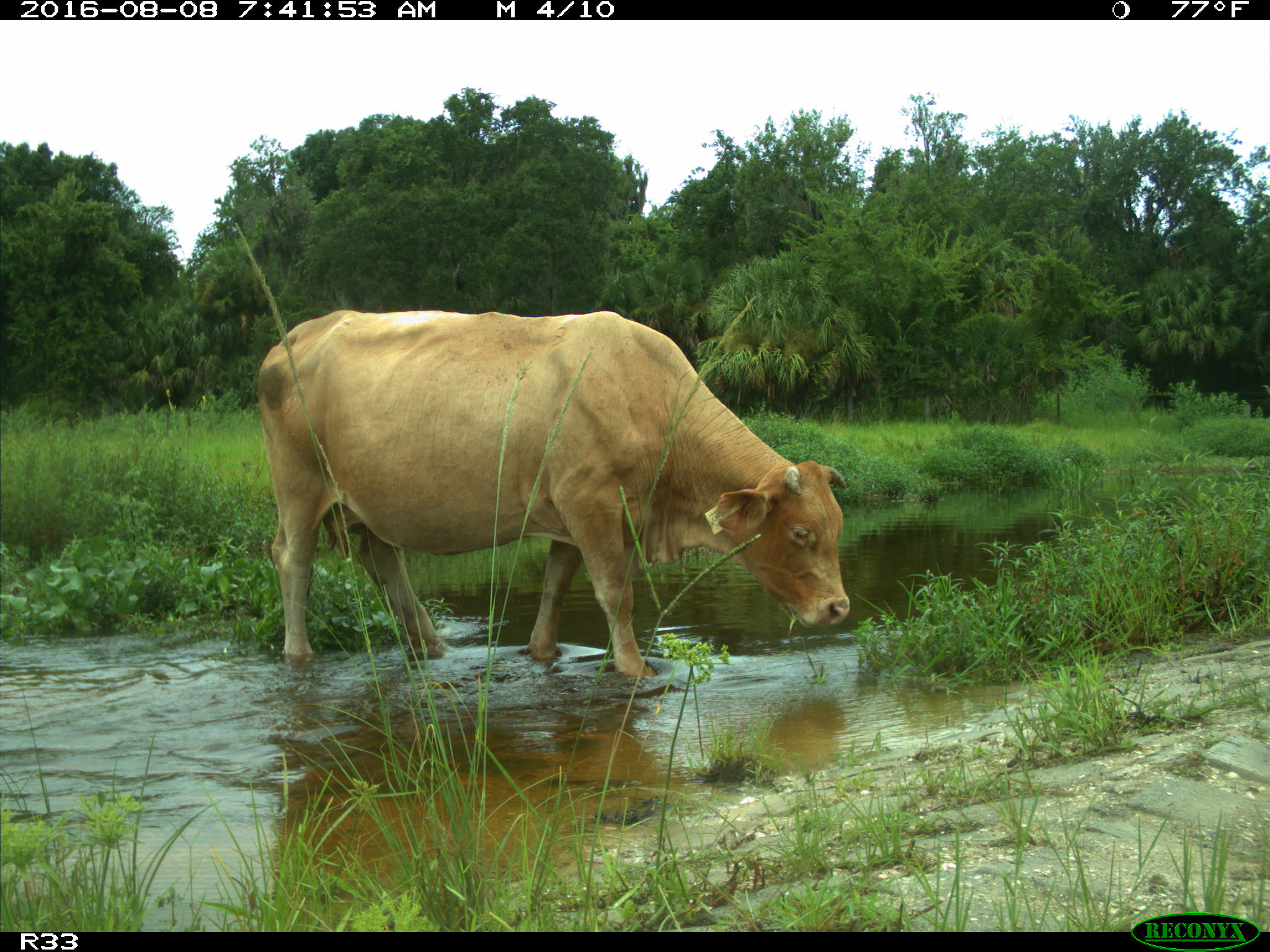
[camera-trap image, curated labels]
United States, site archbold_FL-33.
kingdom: Animalia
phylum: Chordata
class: Mammalia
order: Artiodactyla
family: Bovidae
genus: Bos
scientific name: Bos taurus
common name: domestic cow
Bos taurus (domestic cow).